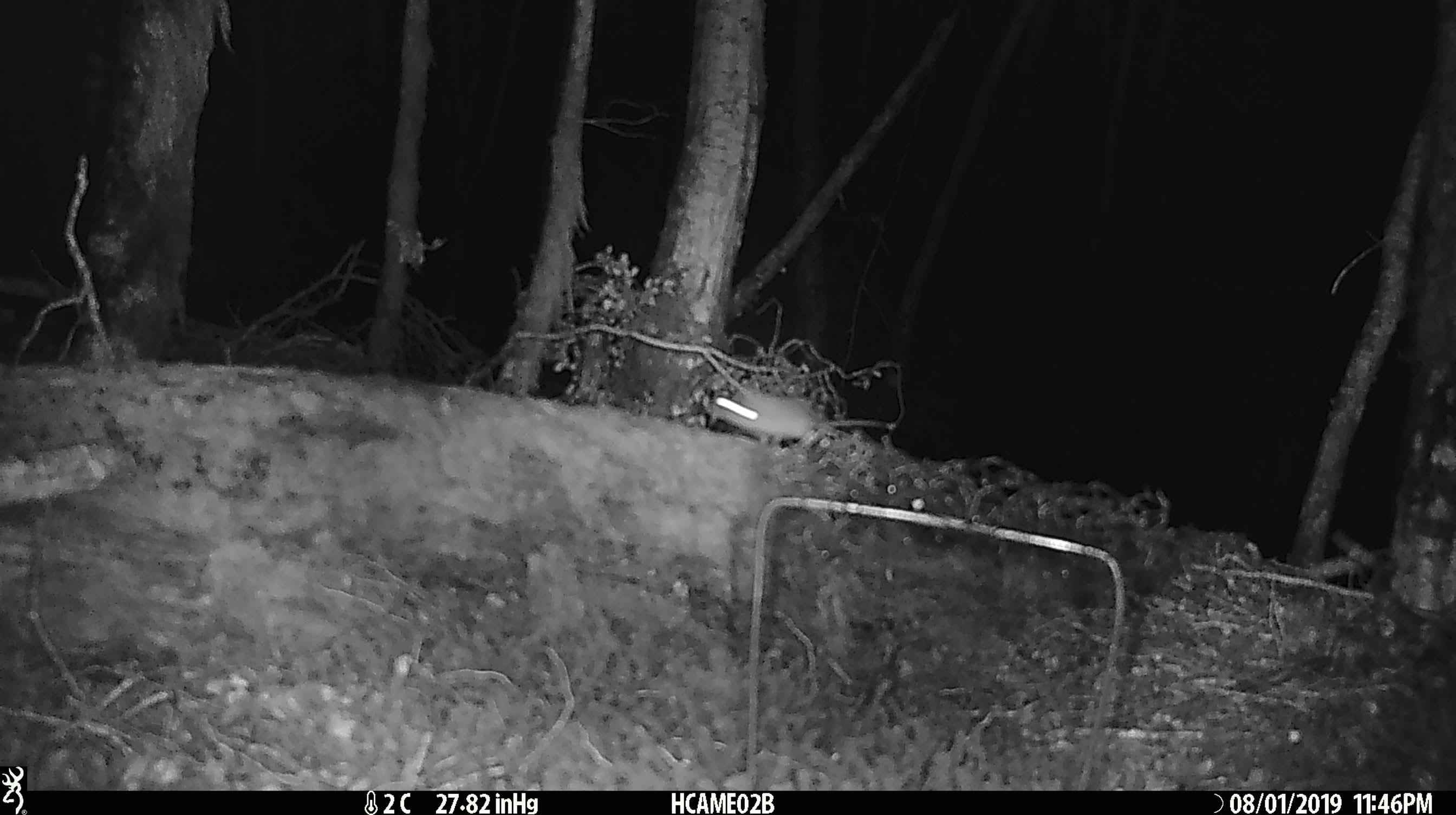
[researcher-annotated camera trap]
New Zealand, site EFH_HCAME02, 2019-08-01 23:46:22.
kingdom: Animalia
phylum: Chordata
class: Mammalia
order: Rodentia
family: Muridae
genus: Mus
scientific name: Mus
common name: mouse